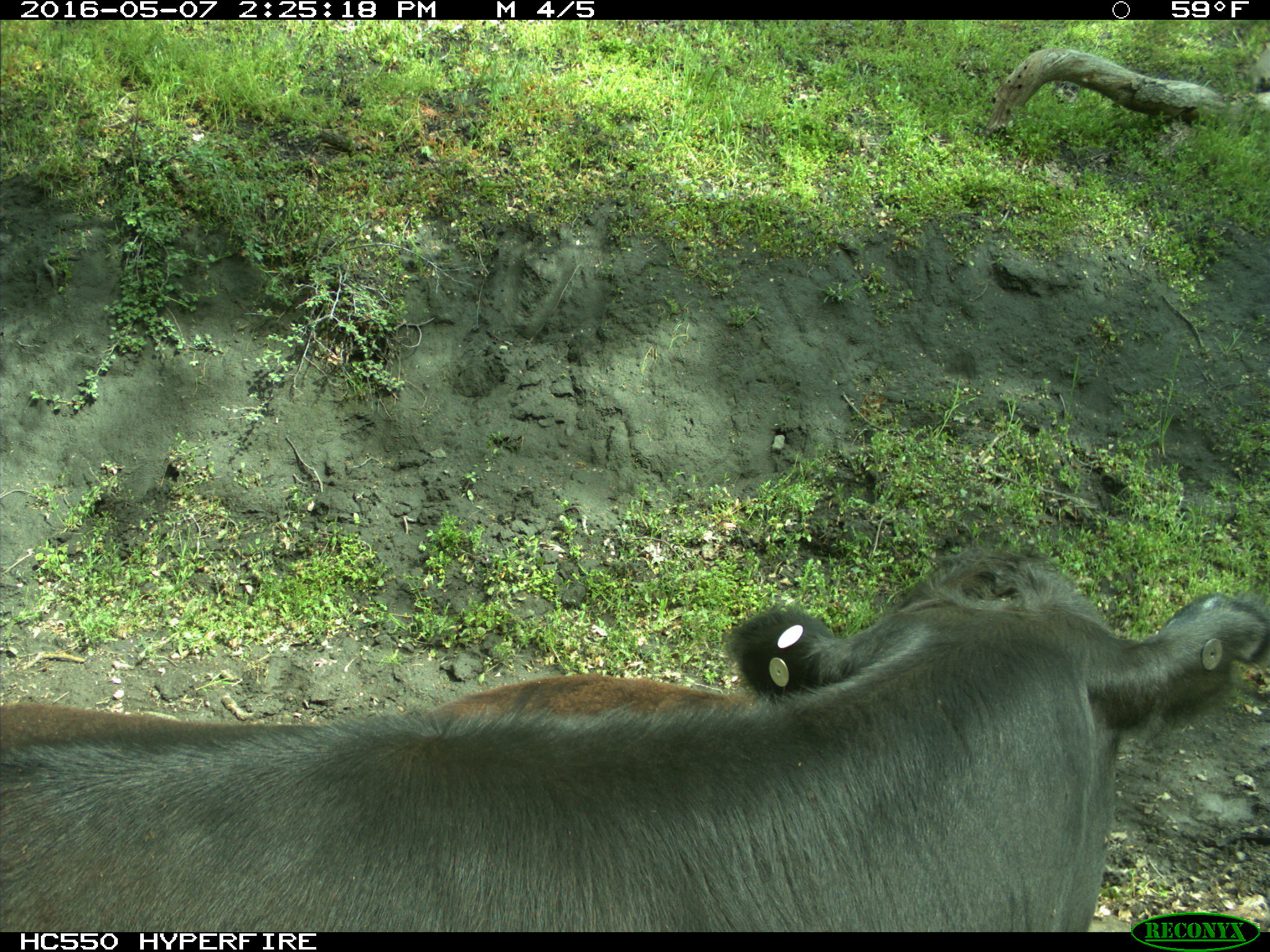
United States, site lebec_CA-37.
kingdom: Animalia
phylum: Chordata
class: Mammalia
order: Artiodactyla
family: Bovidae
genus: Bos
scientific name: Bos taurus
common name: domestic cow